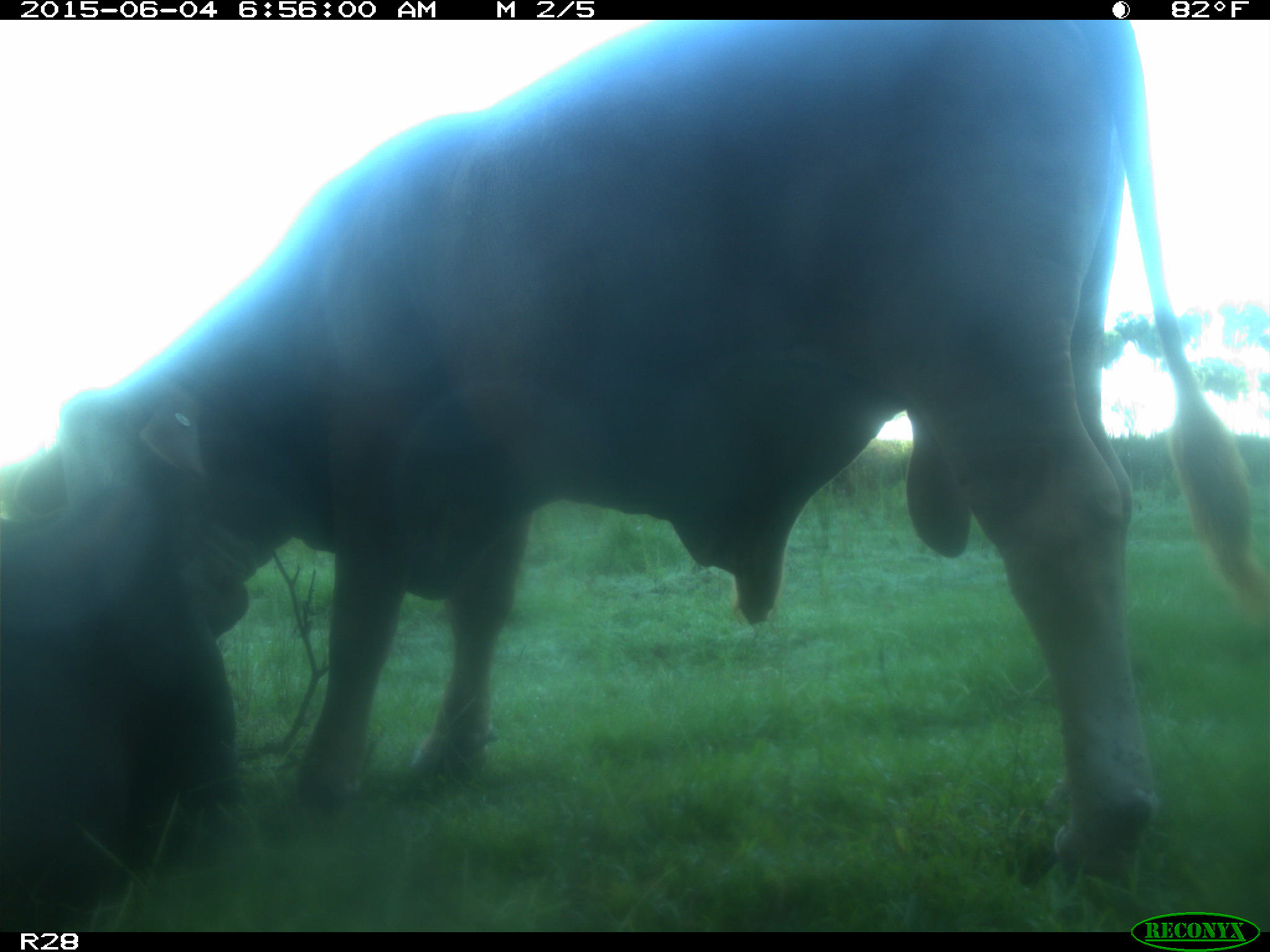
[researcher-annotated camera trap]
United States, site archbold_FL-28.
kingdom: Animalia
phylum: Chordata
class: Mammalia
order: Artiodactyla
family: Bovidae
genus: Bos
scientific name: Bos taurus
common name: domestic cow